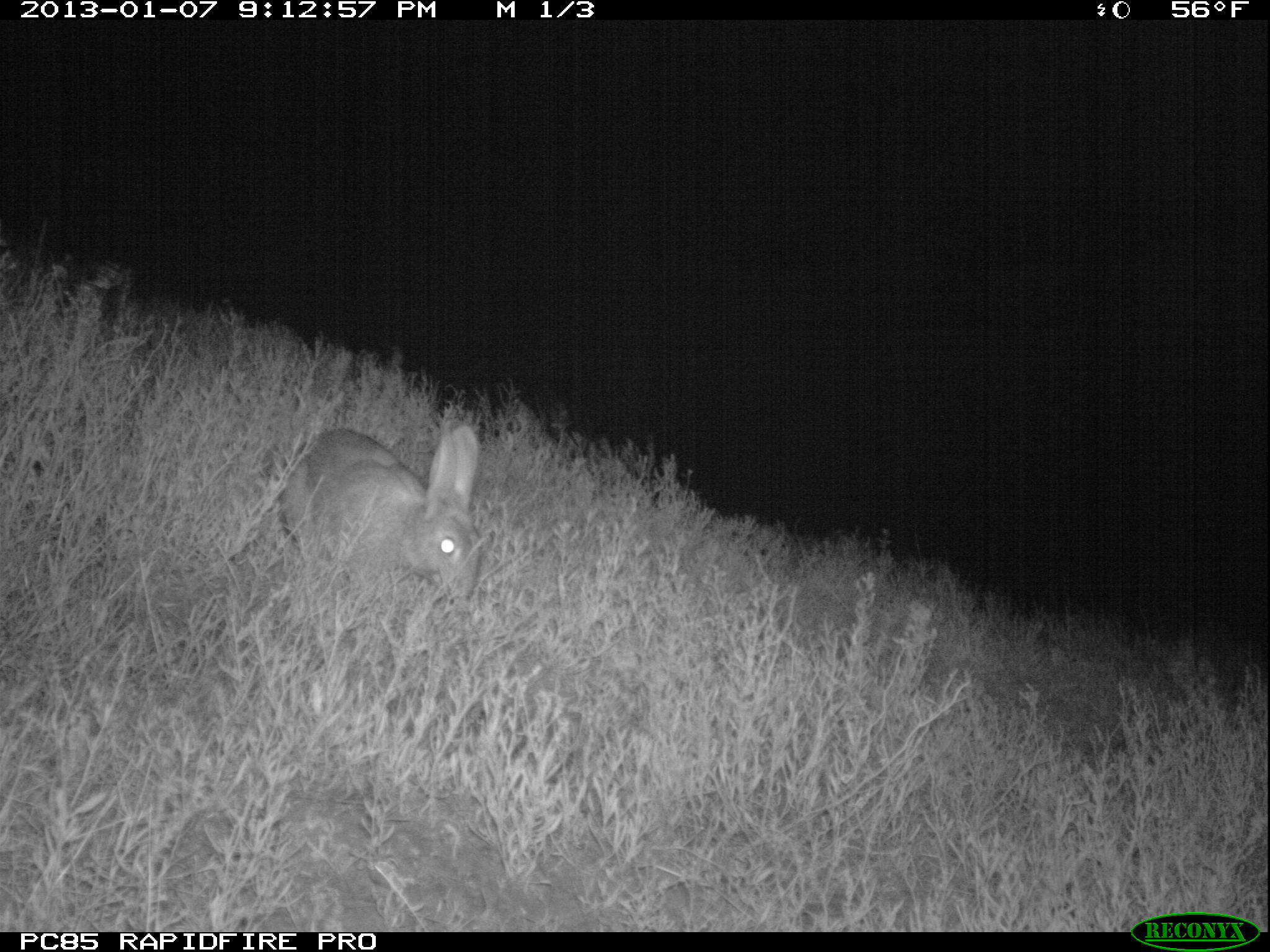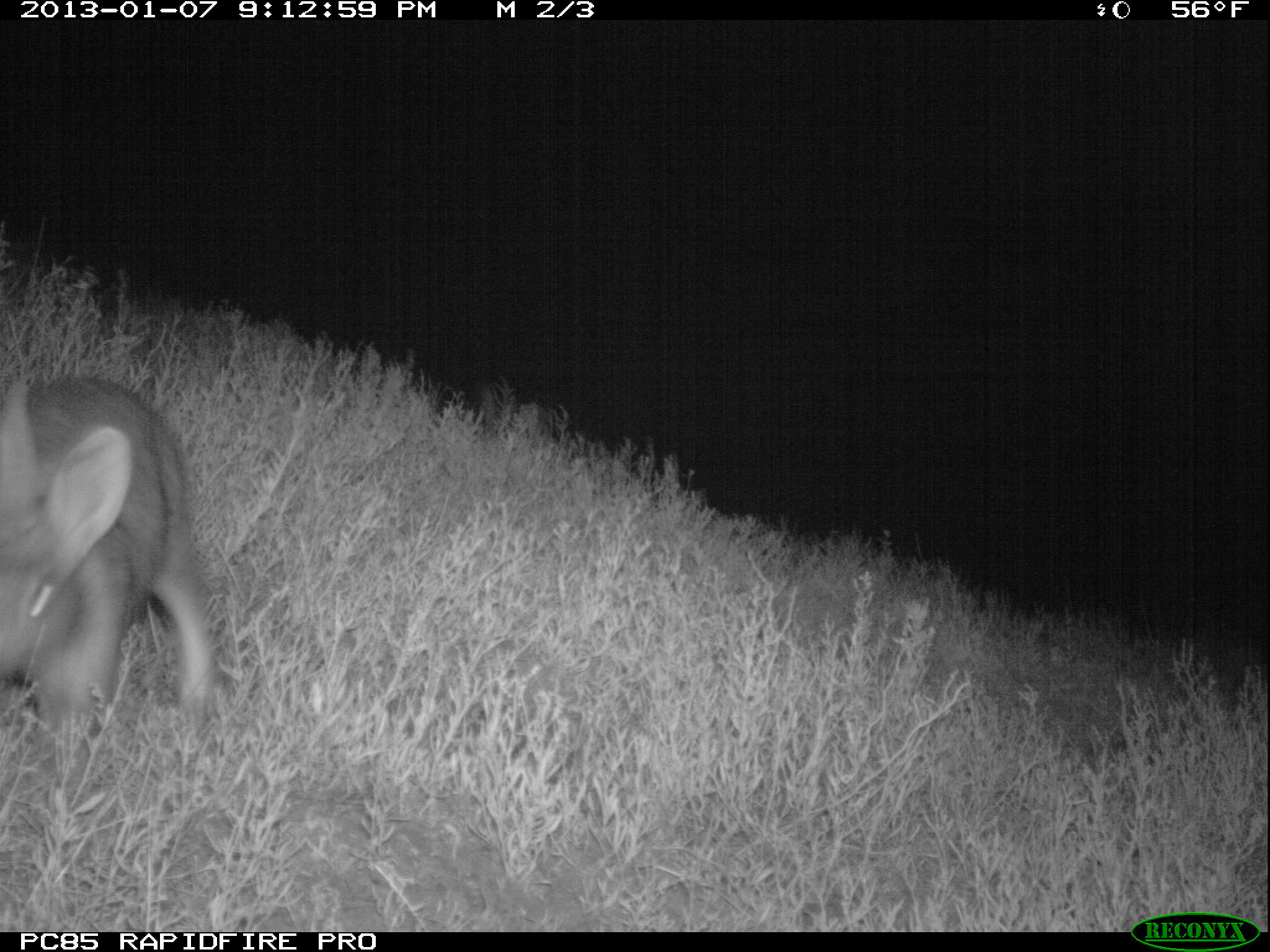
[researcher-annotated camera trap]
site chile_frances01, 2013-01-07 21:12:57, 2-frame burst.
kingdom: Animalia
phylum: Chordata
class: Mammalia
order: Lagomorpha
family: Leporidae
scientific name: Leporidae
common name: rabbits and hares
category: rabbit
Rabbit (rabbits and hares) (Leporidae).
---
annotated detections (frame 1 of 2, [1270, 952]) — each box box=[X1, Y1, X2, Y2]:
rabbit: box=[277, 422, 482, 617]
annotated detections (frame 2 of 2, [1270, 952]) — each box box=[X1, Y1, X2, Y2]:
rabbit: box=[0, 374, 216, 791]